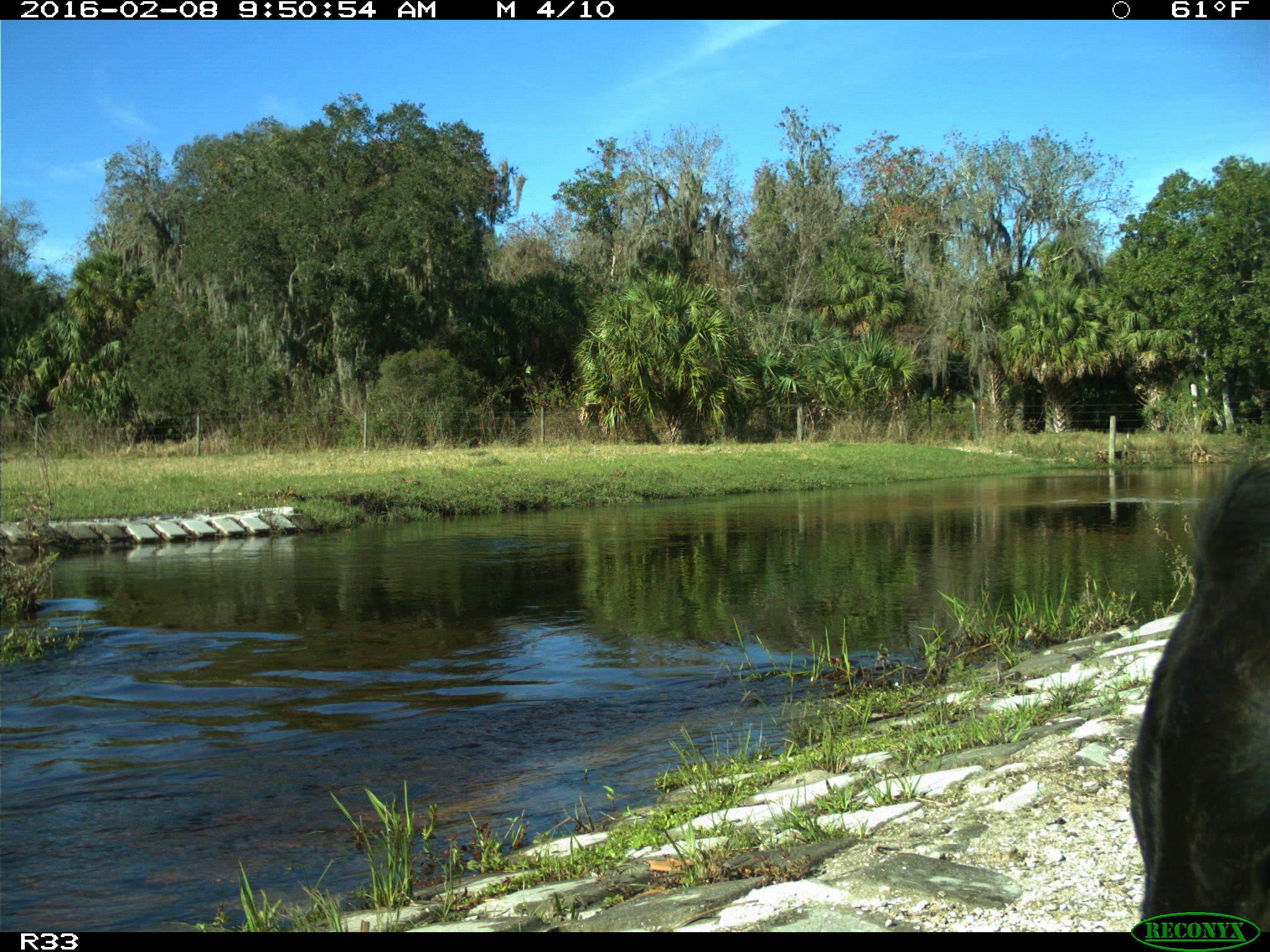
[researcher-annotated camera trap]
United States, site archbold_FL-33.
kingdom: Animalia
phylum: Chordata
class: Mammalia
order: Artiodactyla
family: Bovidae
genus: Bos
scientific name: Bos taurus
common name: domestic cow